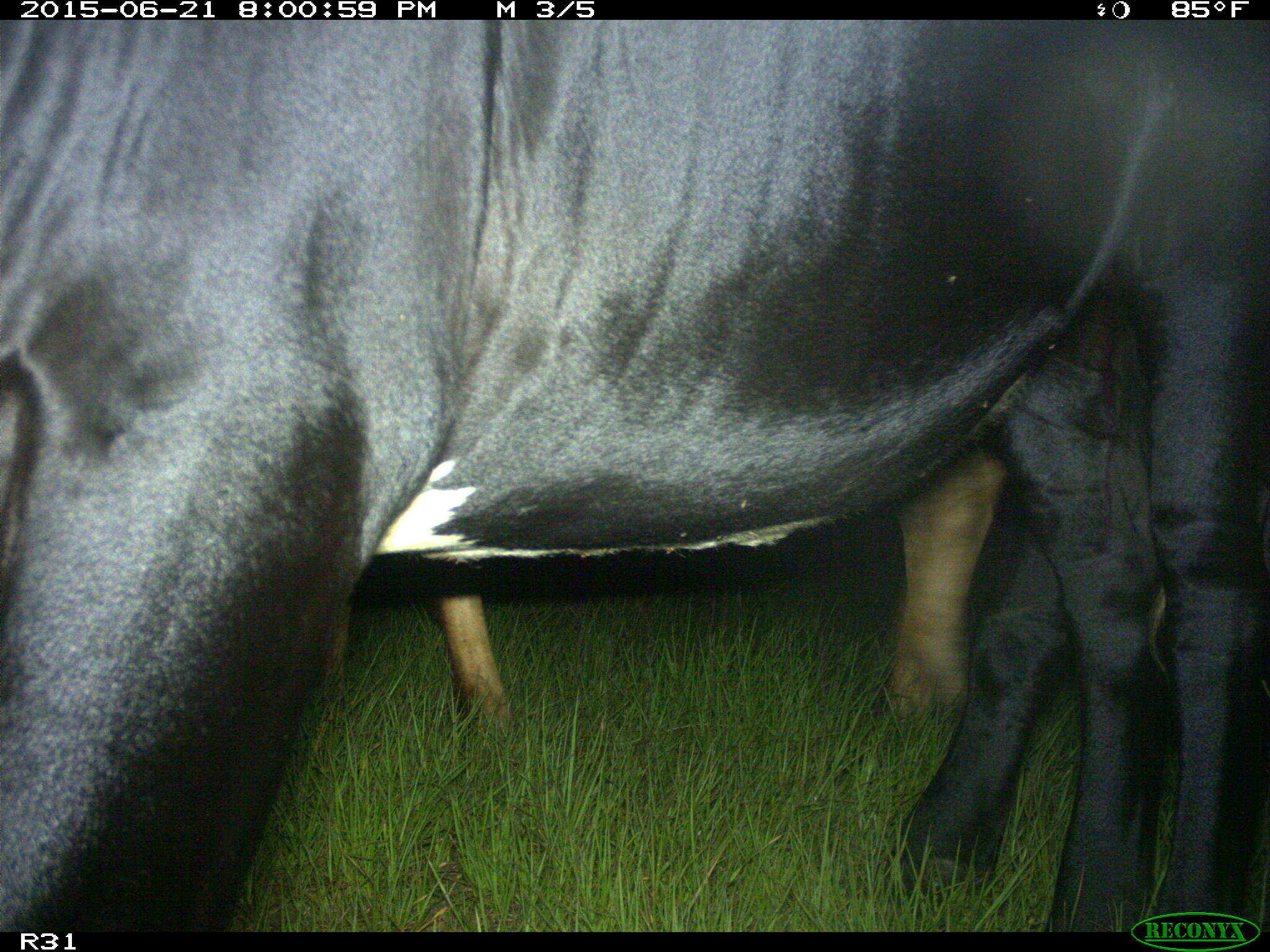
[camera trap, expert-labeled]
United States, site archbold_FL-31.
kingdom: Animalia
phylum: Chordata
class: Mammalia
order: Artiodactyla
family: Bovidae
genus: Bos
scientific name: Bos taurus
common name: domestic cow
Bos taurus (domestic cow).